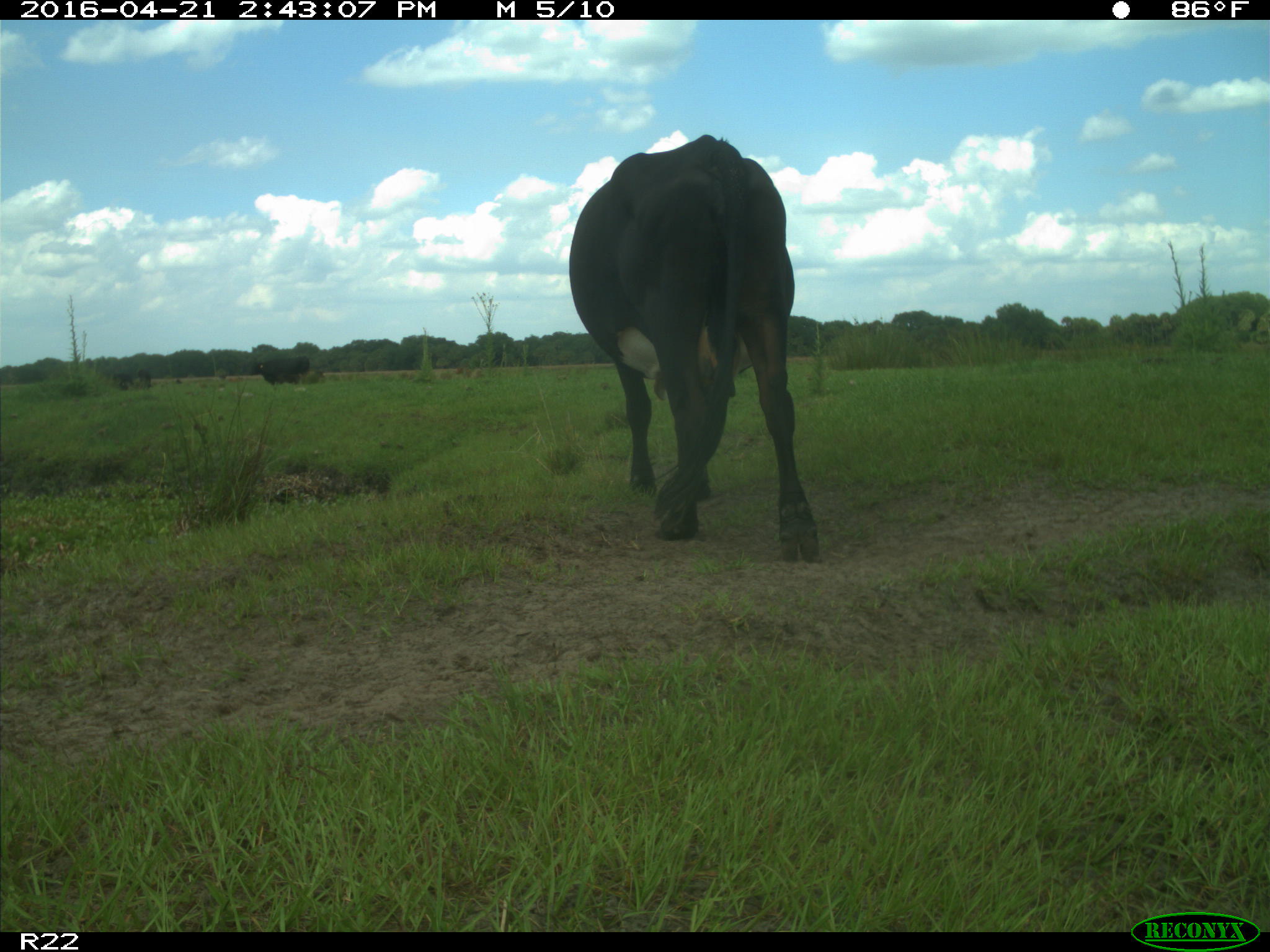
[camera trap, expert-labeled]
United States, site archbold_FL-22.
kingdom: Animalia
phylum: Chordata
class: Mammalia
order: Artiodactyla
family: Bovidae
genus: Bos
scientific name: Bos taurus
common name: domestic cow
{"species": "Bos taurus (domestic cow)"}